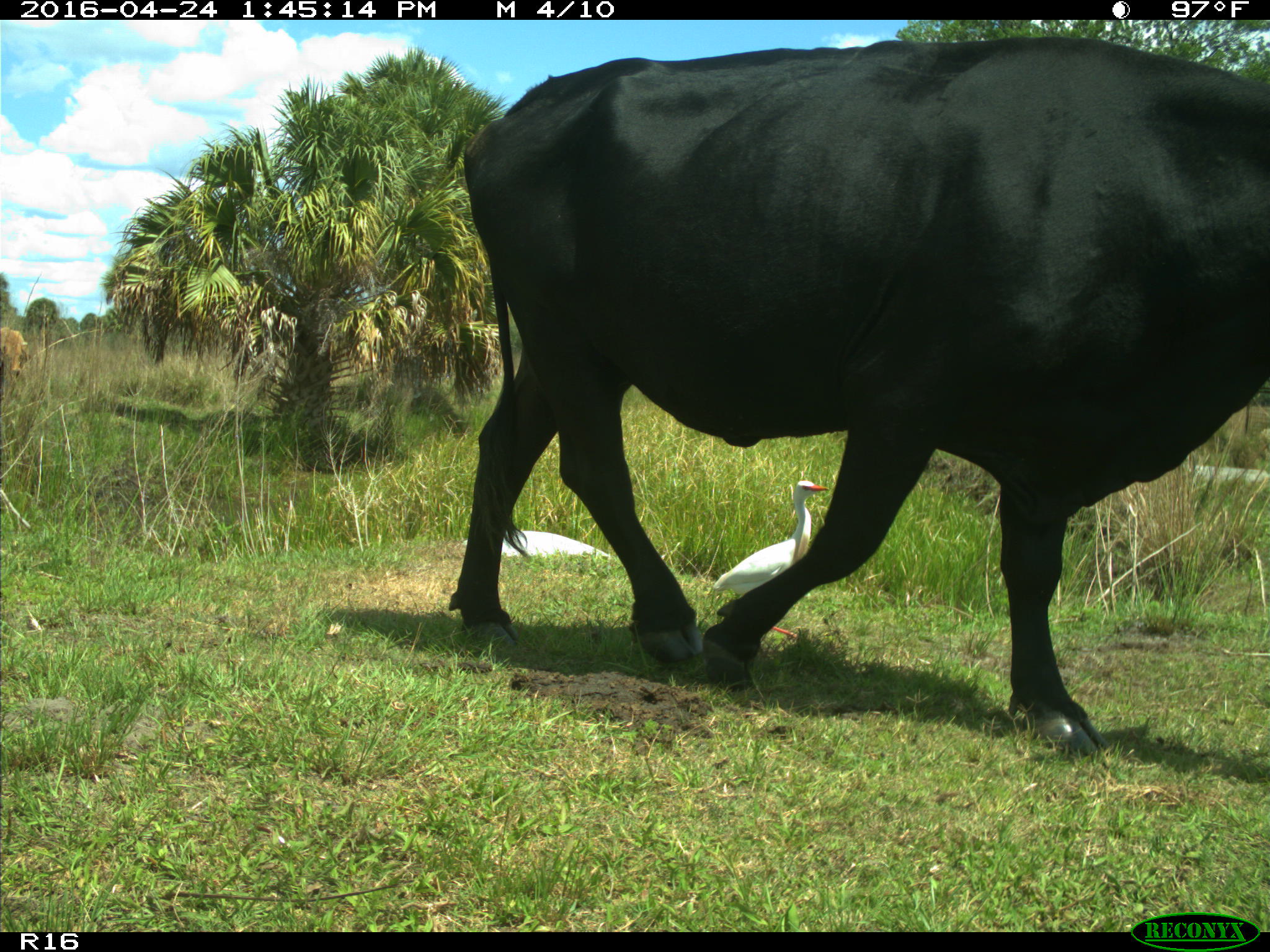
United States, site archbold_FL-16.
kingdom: Animalia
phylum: Chordata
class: Mammalia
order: Artiodactyla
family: Bovidae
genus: Bos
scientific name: Bos taurus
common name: domestic cow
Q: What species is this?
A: Bos taurus (domestic cow).